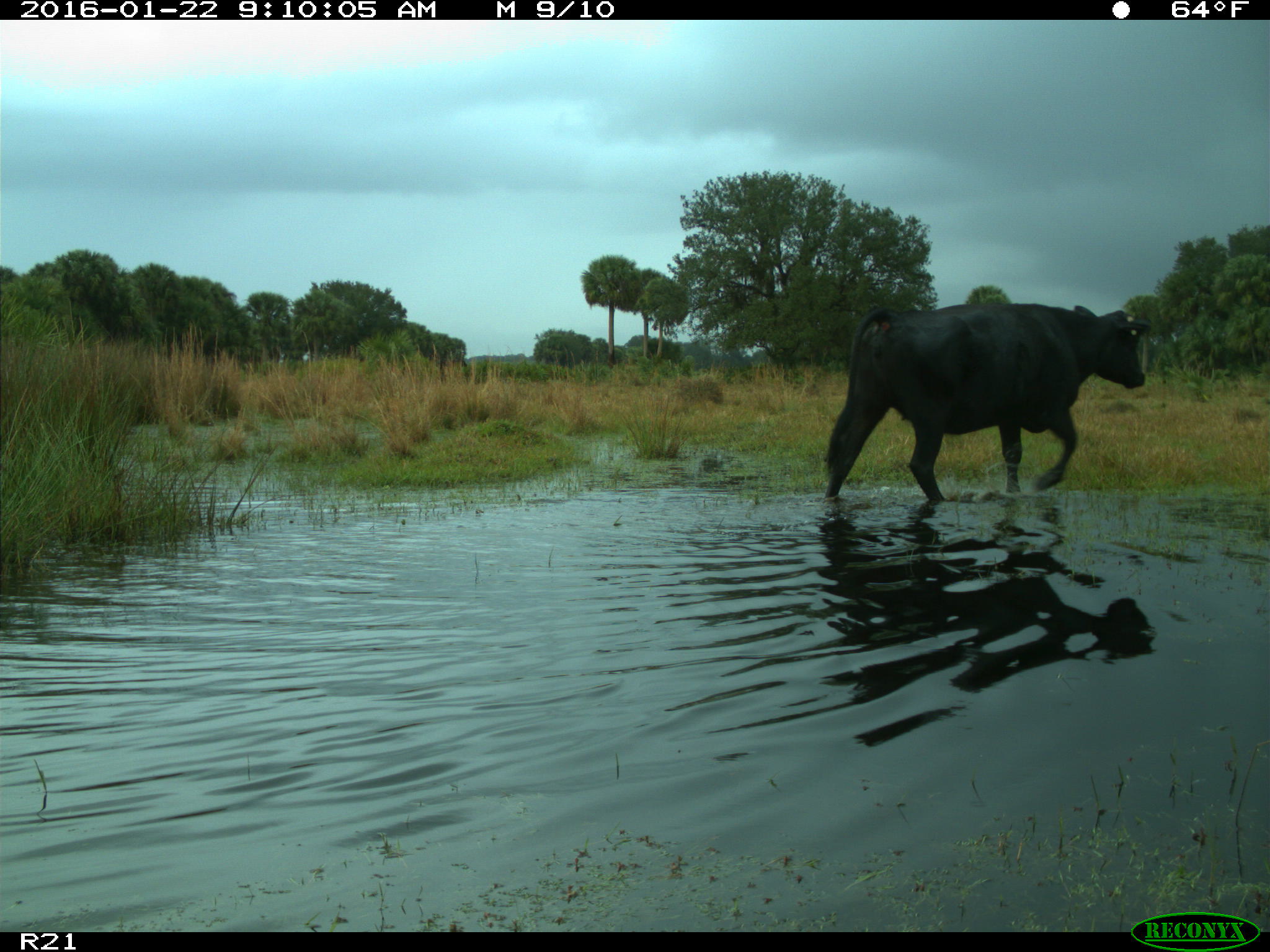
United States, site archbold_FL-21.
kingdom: Animalia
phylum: Chordata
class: Mammalia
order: Artiodactyla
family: Bovidae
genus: Bos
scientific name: Bos taurus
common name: domestic cow